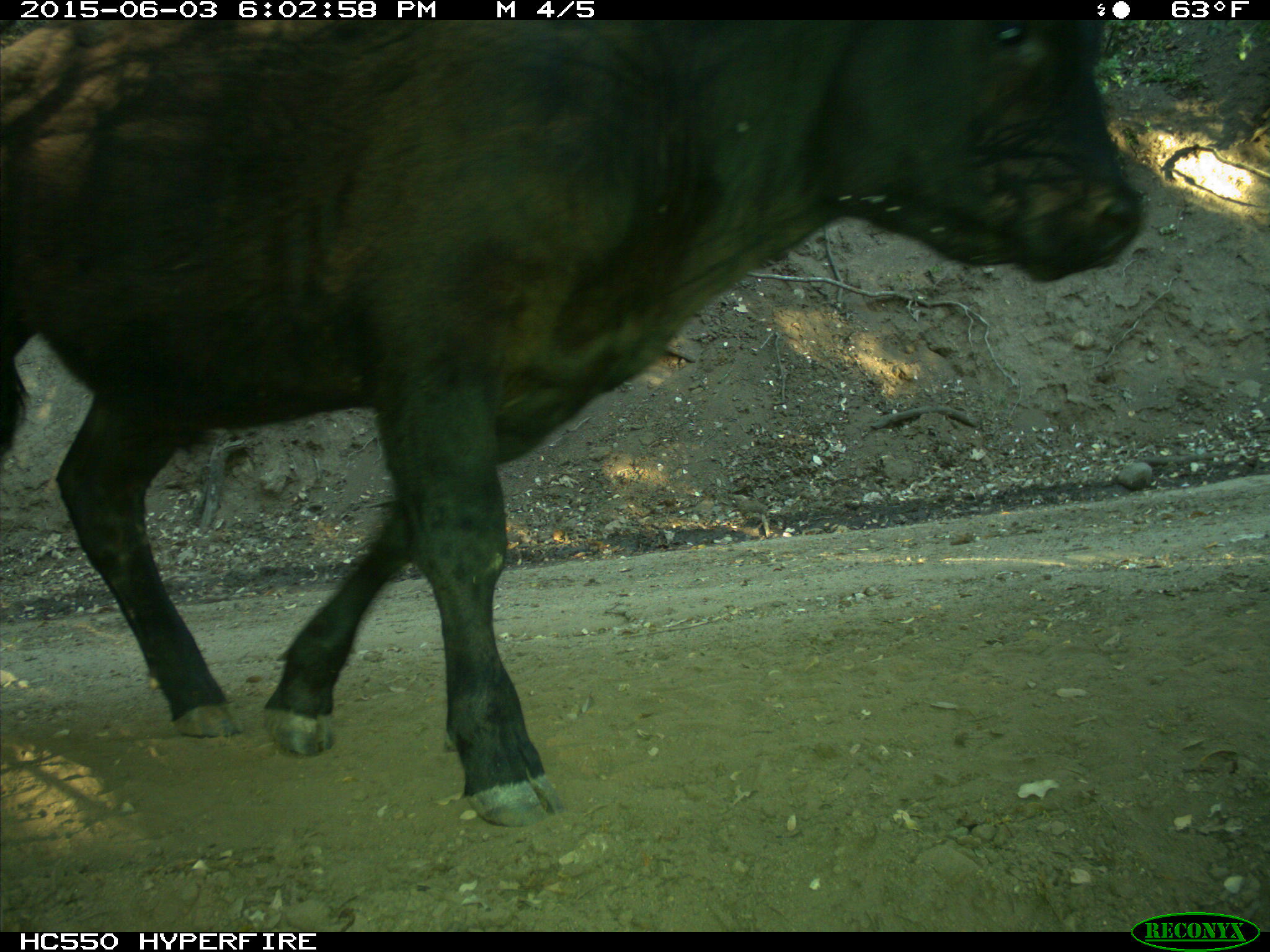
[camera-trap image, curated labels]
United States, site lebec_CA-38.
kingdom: Animalia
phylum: Chordata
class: Mammalia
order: Artiodactyla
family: Bovidae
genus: Bos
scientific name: Bos taurus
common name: domestic cow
Bos taurus (domestic cow).